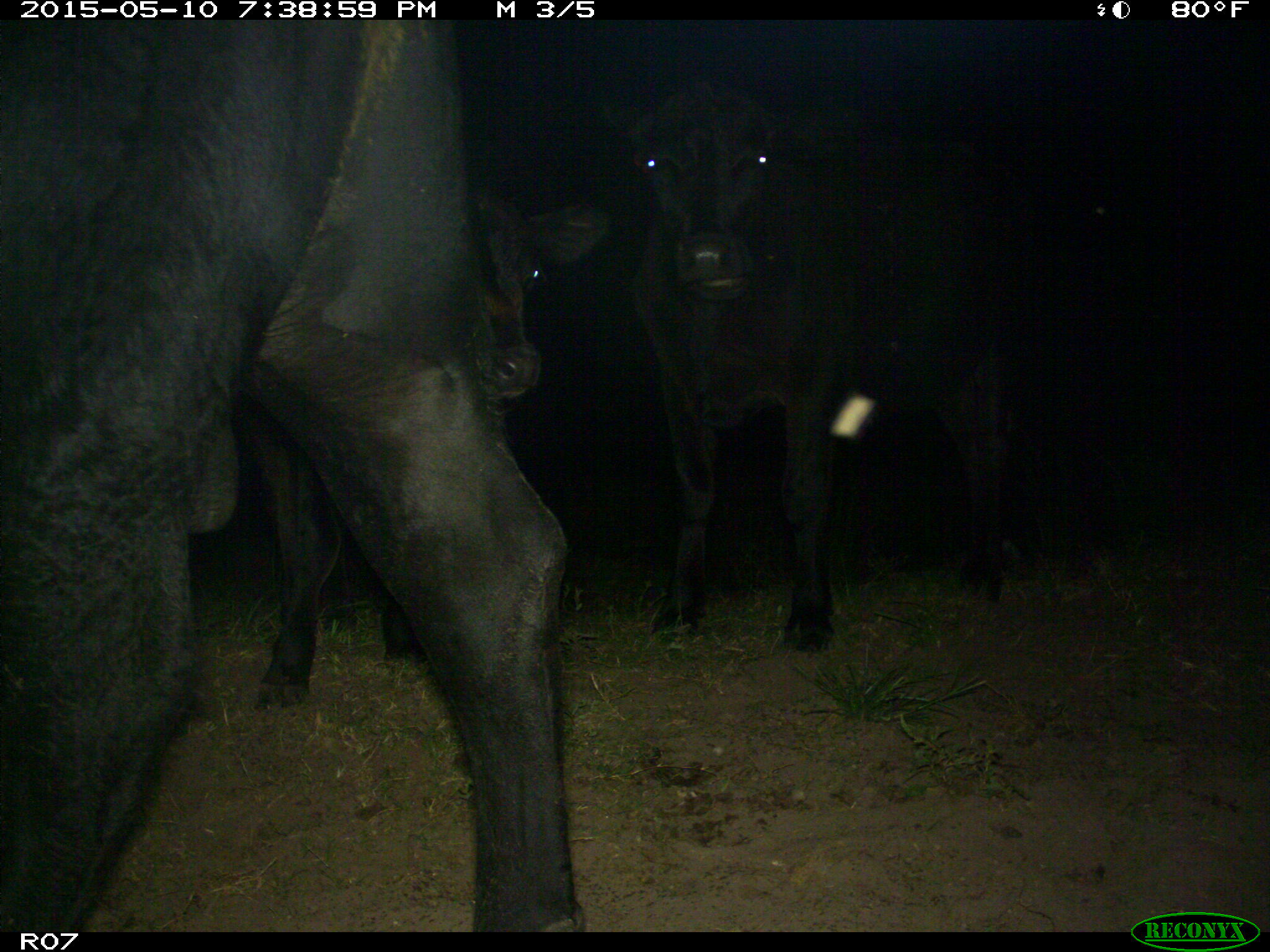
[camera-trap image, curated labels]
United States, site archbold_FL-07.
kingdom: Animalia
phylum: Chordata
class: Mammalia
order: Artiodactyla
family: Bovidae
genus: Bos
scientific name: Bos taurus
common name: domestic cow